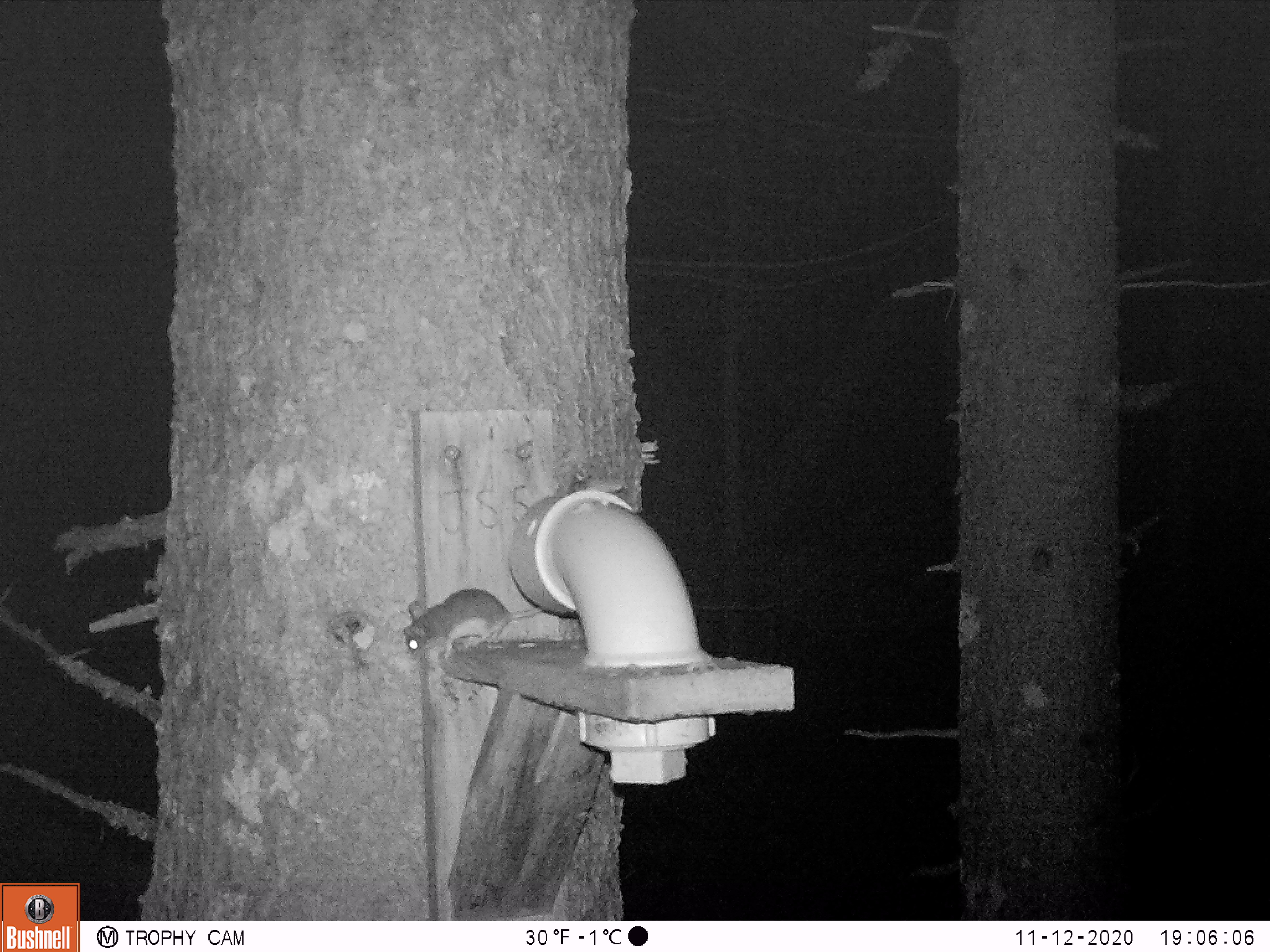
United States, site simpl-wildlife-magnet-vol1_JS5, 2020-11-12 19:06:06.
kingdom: Animalia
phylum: Chordata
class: Mammalia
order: Rodentia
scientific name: Rodentia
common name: mouse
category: mouse sp.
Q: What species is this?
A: Mouse sp. (mouse) (Rodentia).